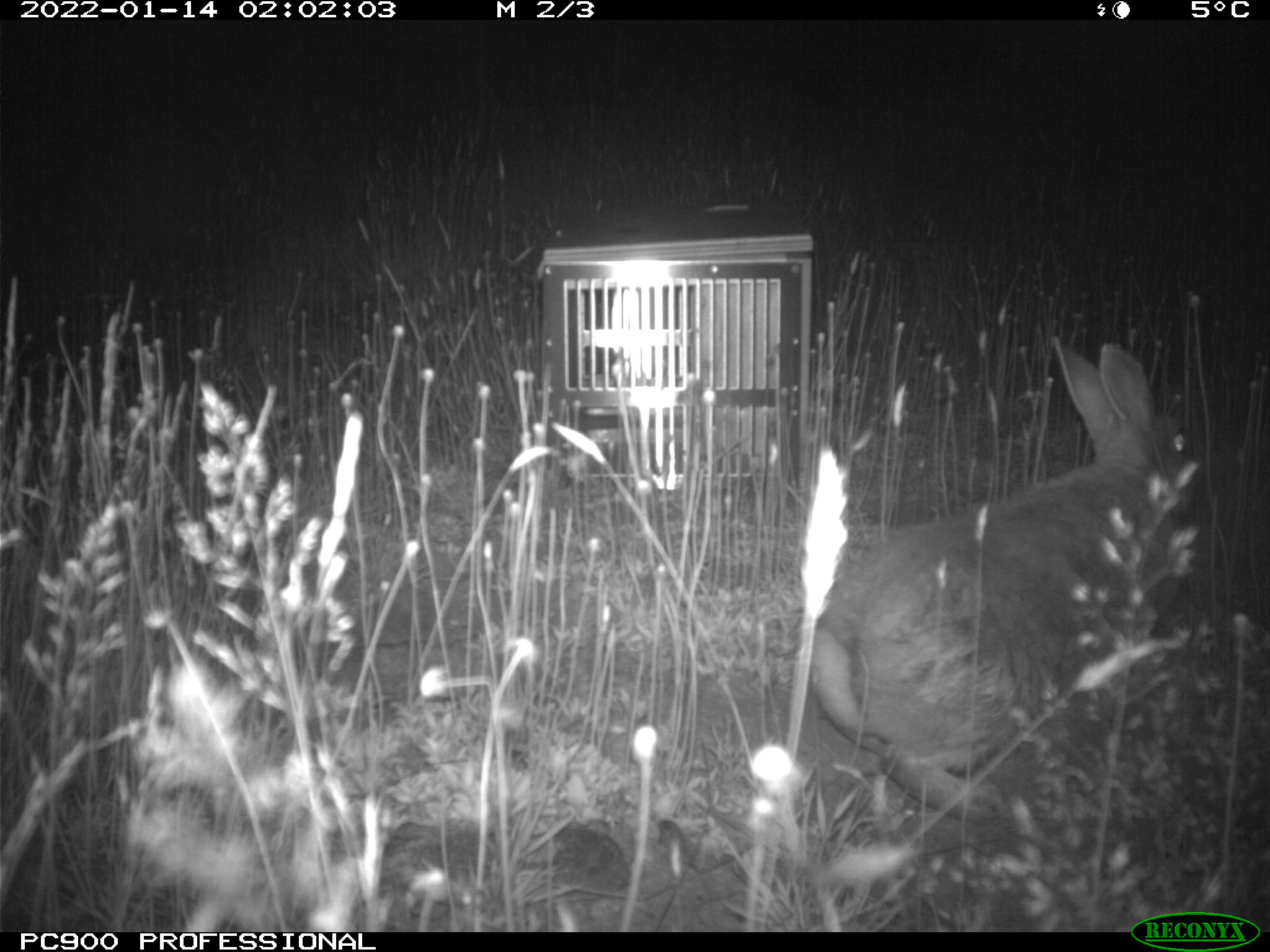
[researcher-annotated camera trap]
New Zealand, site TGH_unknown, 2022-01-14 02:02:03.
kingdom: Animalia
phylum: Chordata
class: Mammalia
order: Lagomorpha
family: Leporidae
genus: Oryctolagus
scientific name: Oryctolagus cuniculus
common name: european rabbit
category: rabbit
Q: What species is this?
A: Rabbit (european rabbit) (Oryctolagus cuniculus).